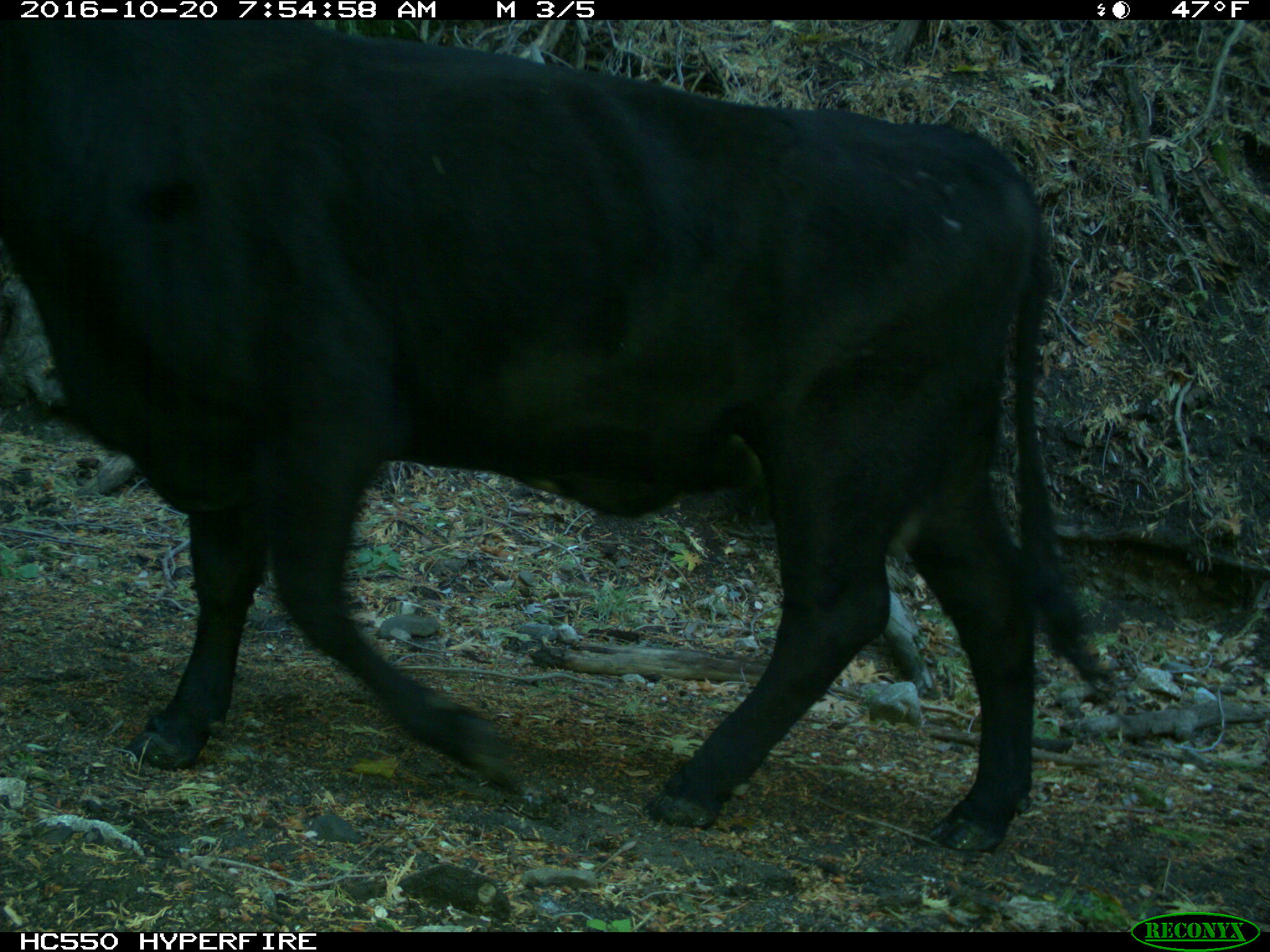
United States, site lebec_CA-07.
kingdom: Animalia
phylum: Chordata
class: Mammalia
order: Artiodactyla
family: Bovidae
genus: Bos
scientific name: Bos taurus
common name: domestic cow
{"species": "Bos taurus (domestic cow)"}